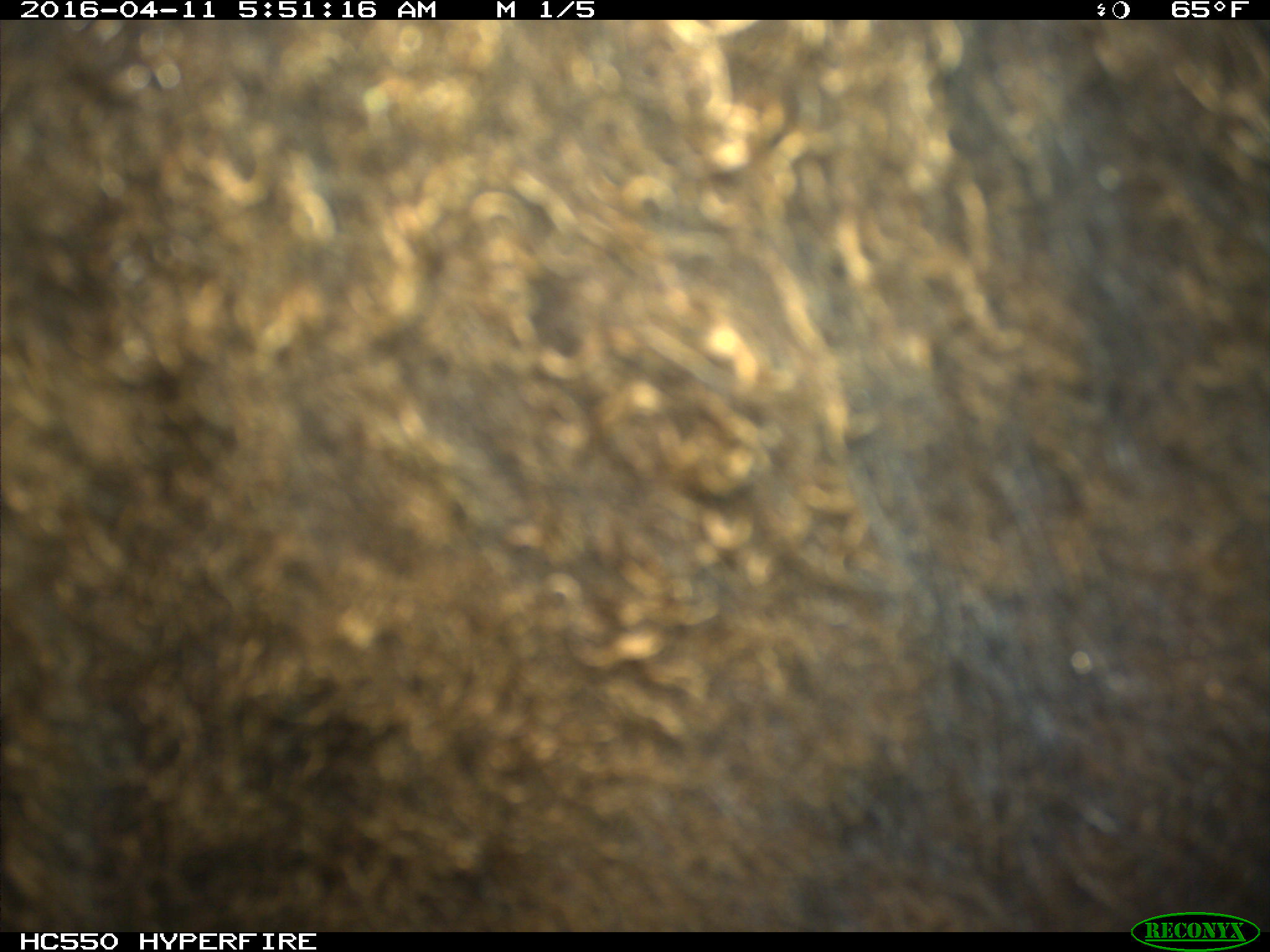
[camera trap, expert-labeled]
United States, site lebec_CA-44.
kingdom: Animalia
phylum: Chordata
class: Mammalia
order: Artiodactyla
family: Bovidae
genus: Bos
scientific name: Bos taurus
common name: domestic cow